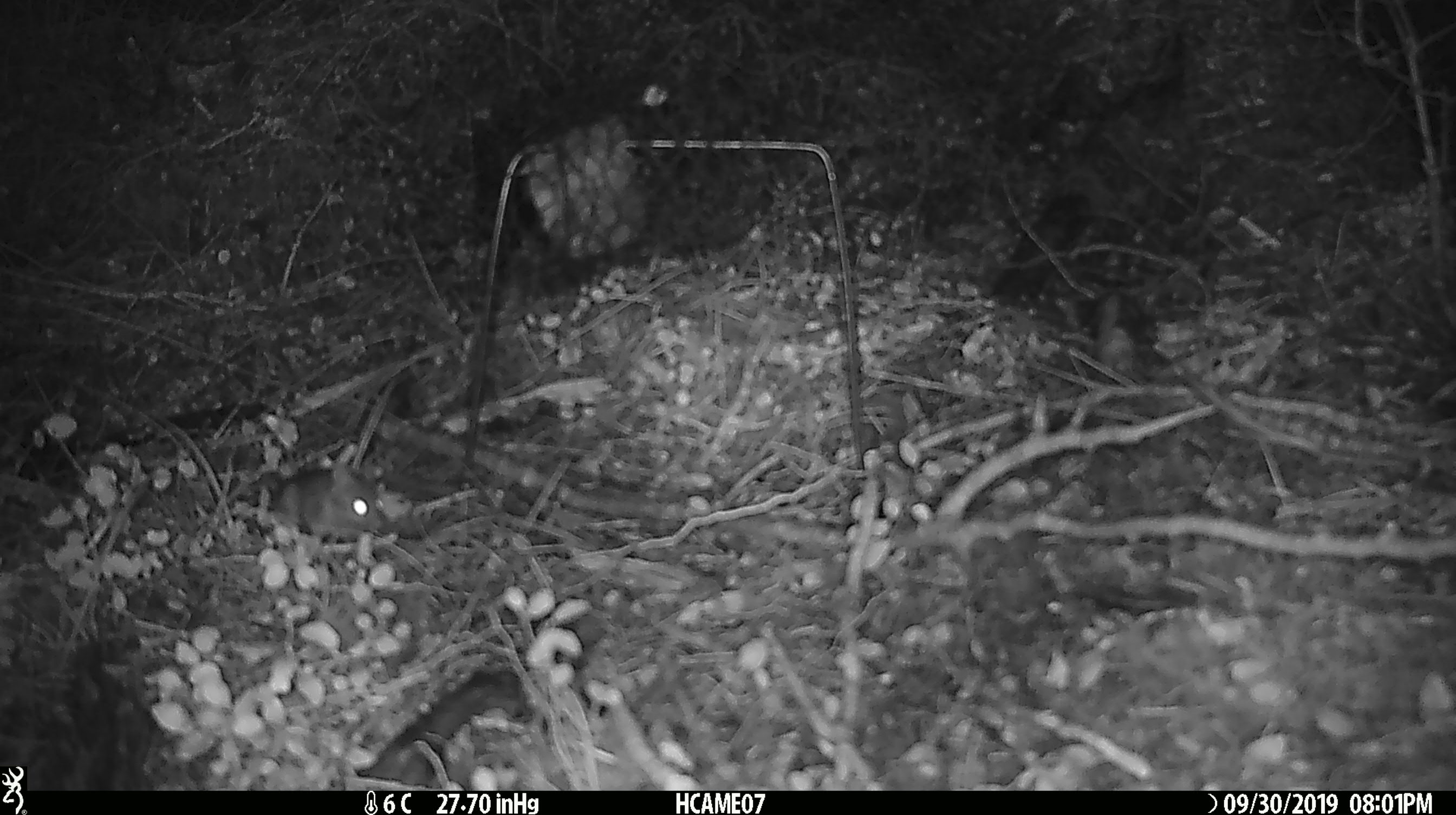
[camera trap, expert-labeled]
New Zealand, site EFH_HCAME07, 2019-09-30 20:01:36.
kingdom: Animalia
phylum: Chordata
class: Mammalia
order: Rodentia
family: Muridae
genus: Mus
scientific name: Mus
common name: mouse